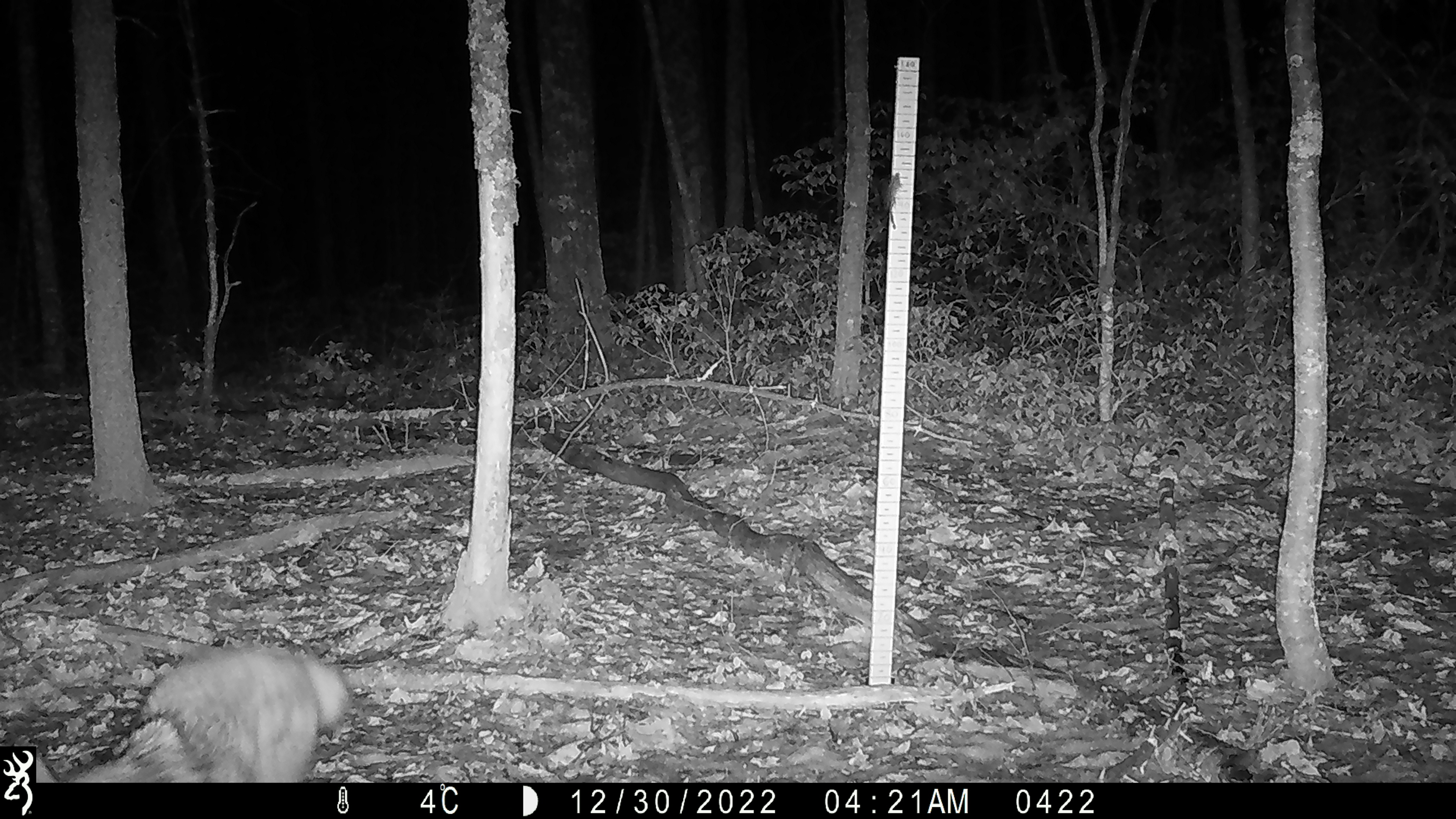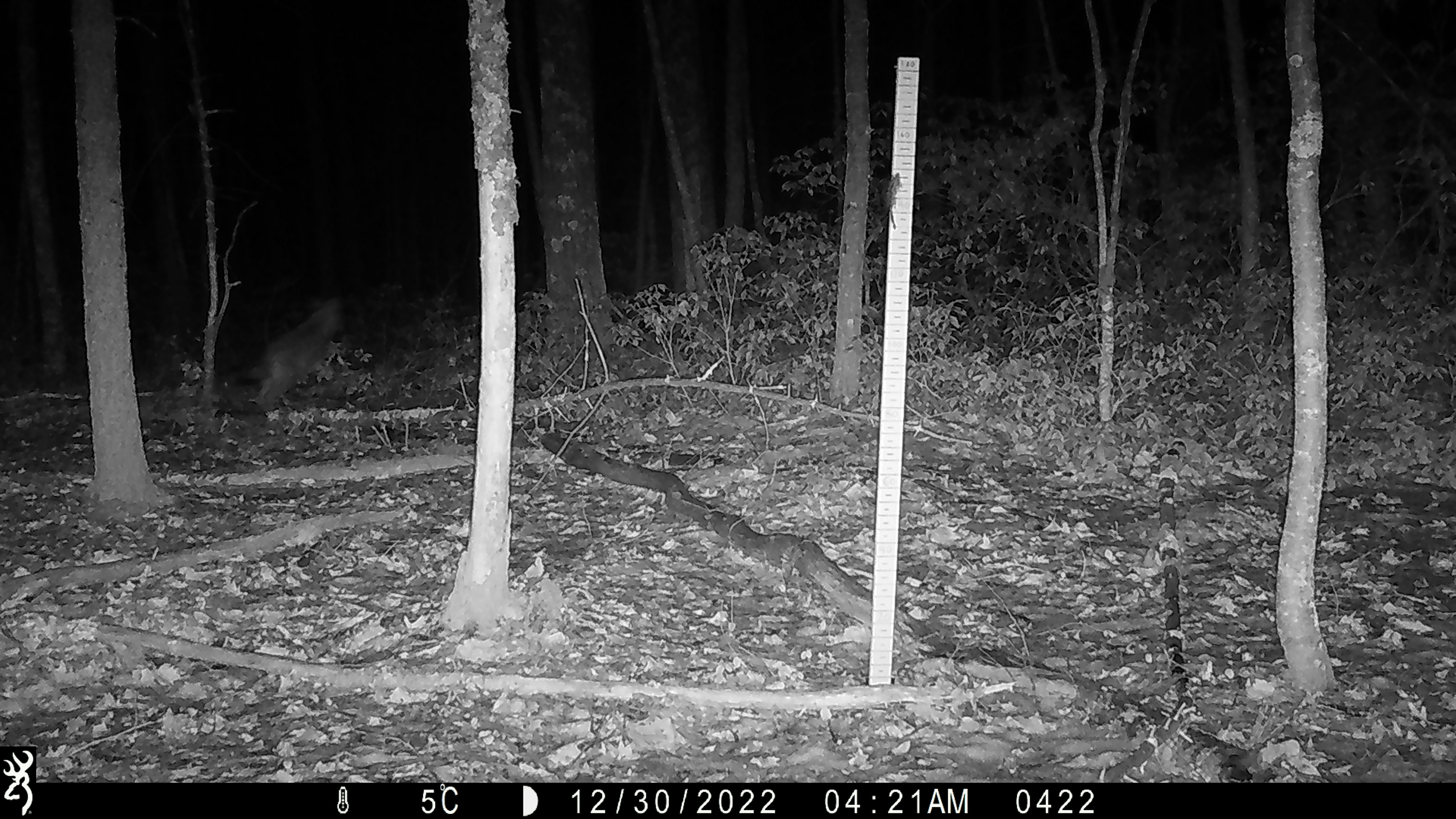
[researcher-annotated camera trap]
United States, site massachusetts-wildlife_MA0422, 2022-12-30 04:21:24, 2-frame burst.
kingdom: Animalia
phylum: Chordata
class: Mammalia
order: Carnivora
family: Canidae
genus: Canis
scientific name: Canis latrans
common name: coyote